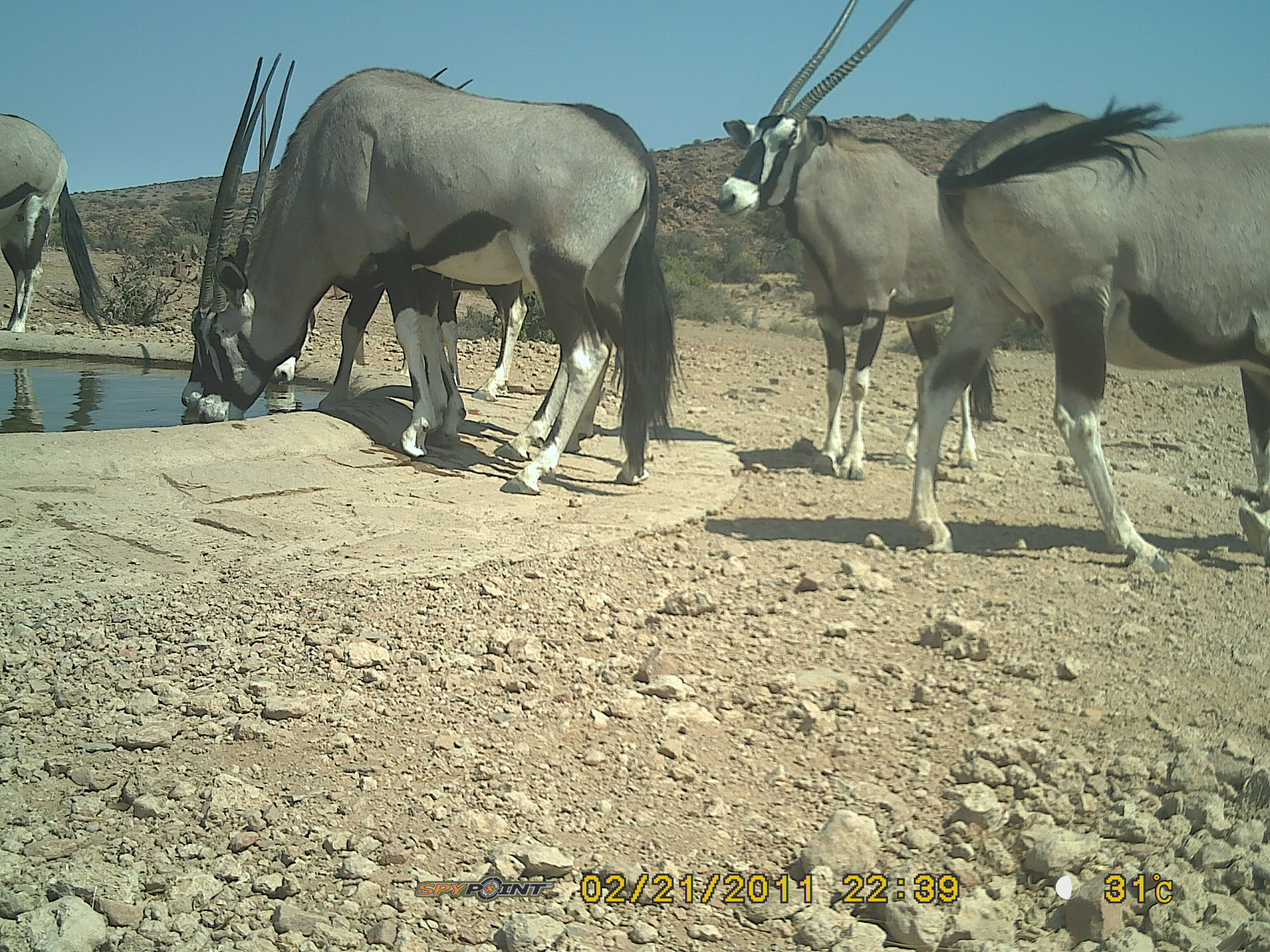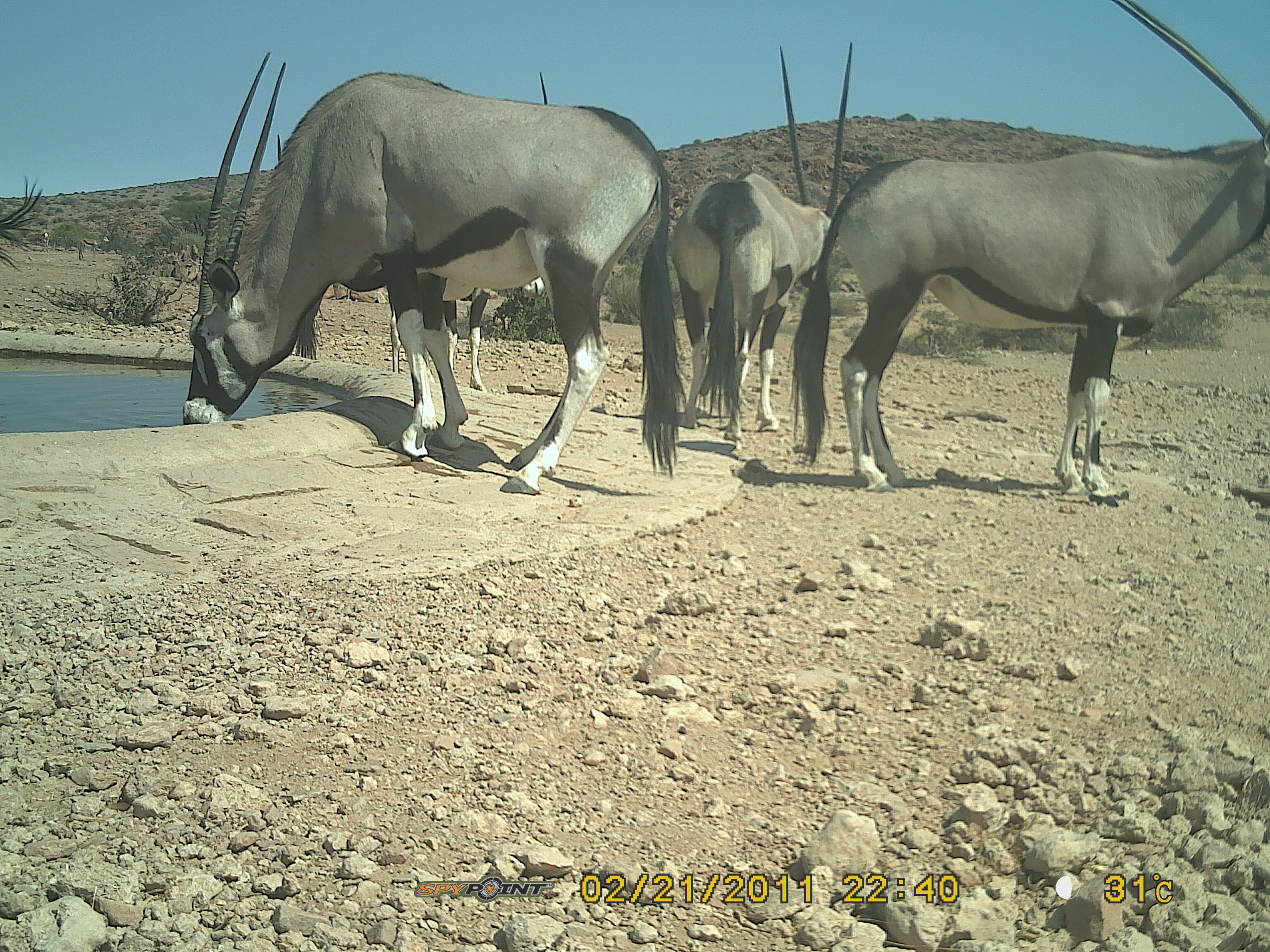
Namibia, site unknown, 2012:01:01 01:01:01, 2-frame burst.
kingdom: Animalia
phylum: Chordata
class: Mammalia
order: Artiodactyla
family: Bovidae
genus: Oryx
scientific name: Oryx gazella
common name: gemsbok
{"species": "Oryx gazella (gemsbok)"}